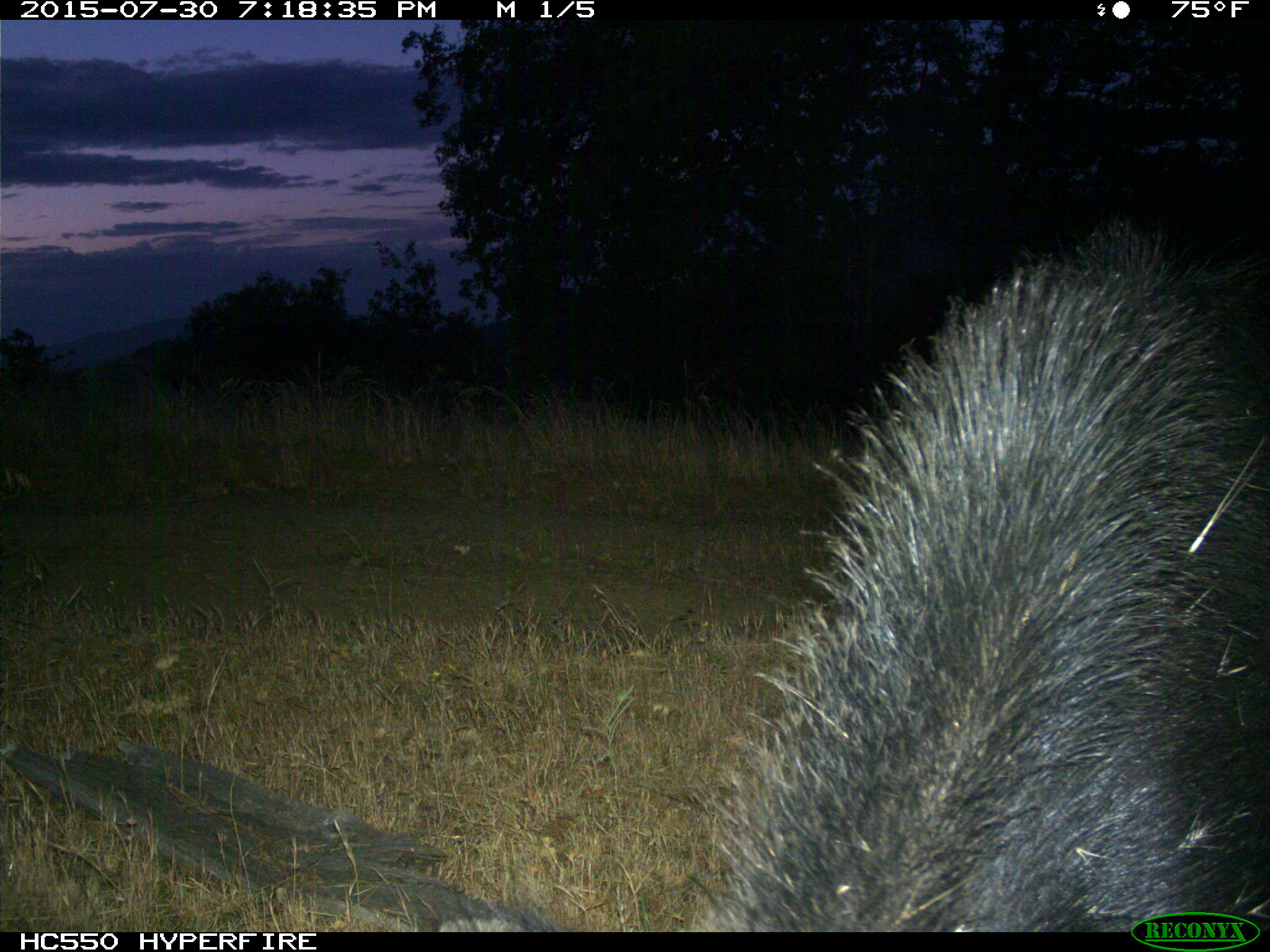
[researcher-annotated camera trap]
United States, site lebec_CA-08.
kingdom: Animalia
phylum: Chordata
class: Mammalia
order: Artiodactyla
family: Suidae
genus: Sus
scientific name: Sus scrofa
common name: wild boar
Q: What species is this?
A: Sus scrofa (wild boar).